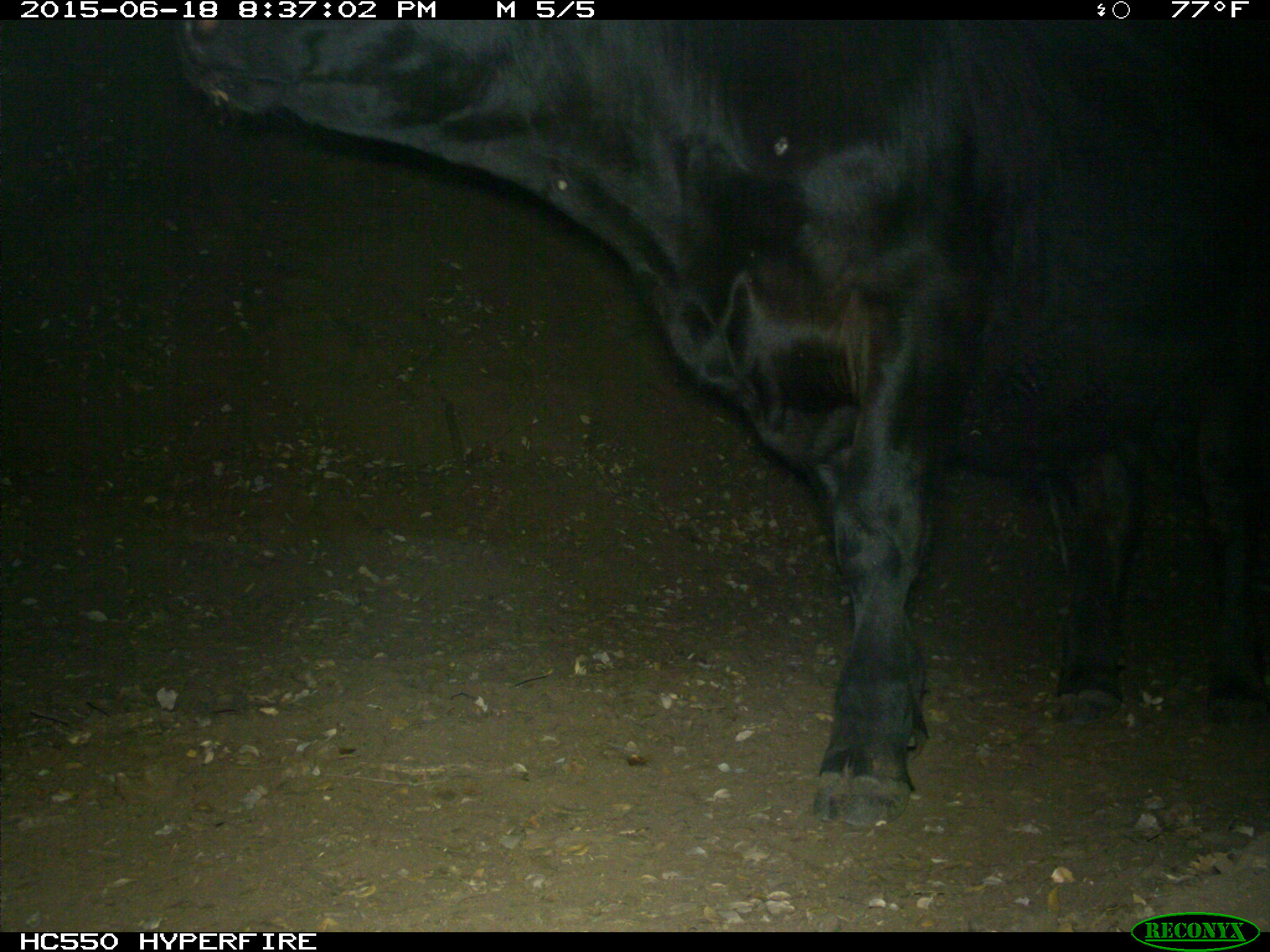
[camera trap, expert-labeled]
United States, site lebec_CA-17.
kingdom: Animalia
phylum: Chordata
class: Mammalia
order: Artiodactyla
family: Bovidae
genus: Bos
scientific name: Bos taurus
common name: domestic cow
Bos taurus (domestic cow).